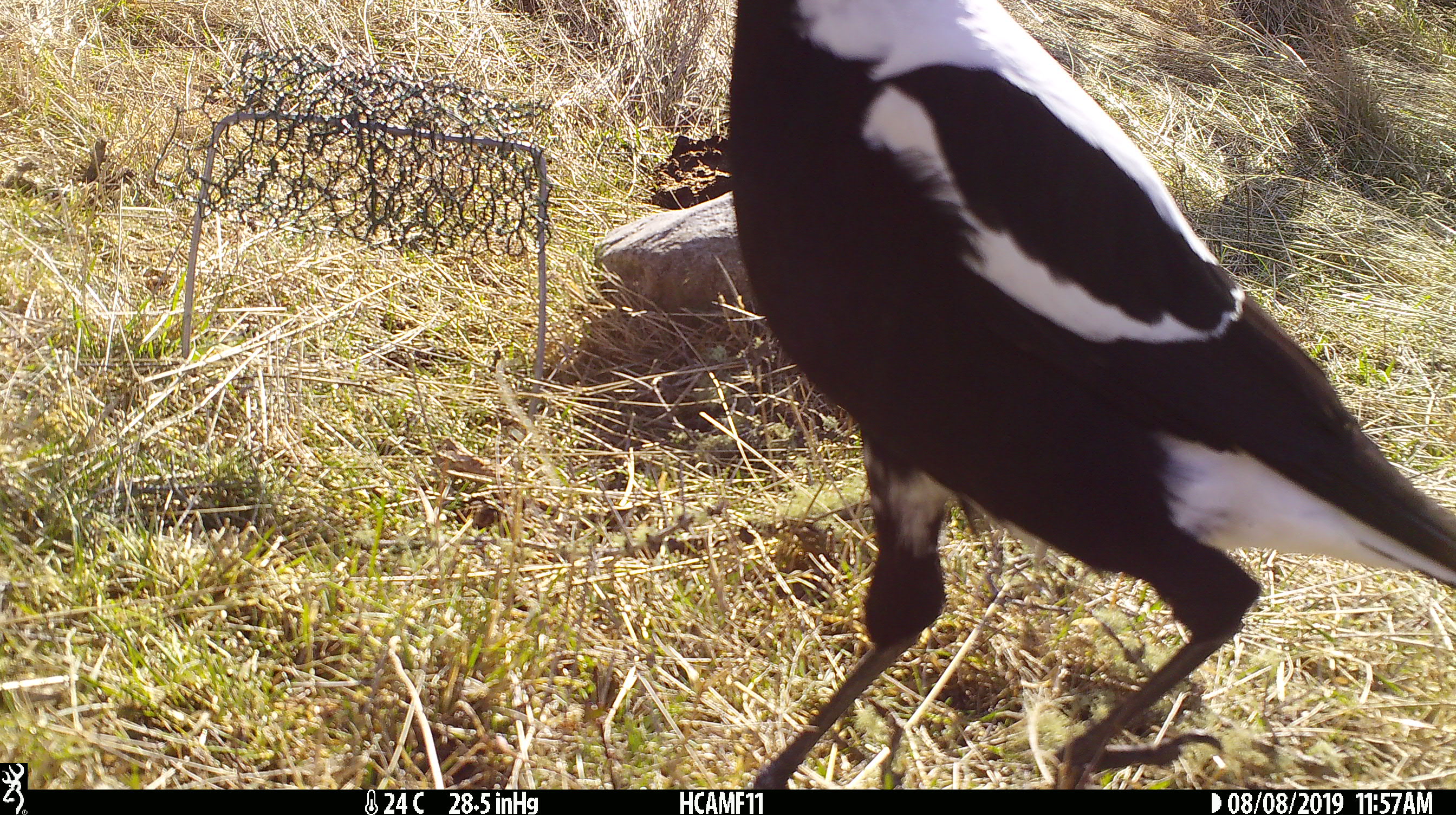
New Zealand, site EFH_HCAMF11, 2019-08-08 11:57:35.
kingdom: Animalia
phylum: Chordata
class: Aves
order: Passeriformes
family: Artamidae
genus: Gymnorhina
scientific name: Gymnorhina tibicen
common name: australian magpie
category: magpie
Magpie (australian magpie) (Gymnorhina tibicen).